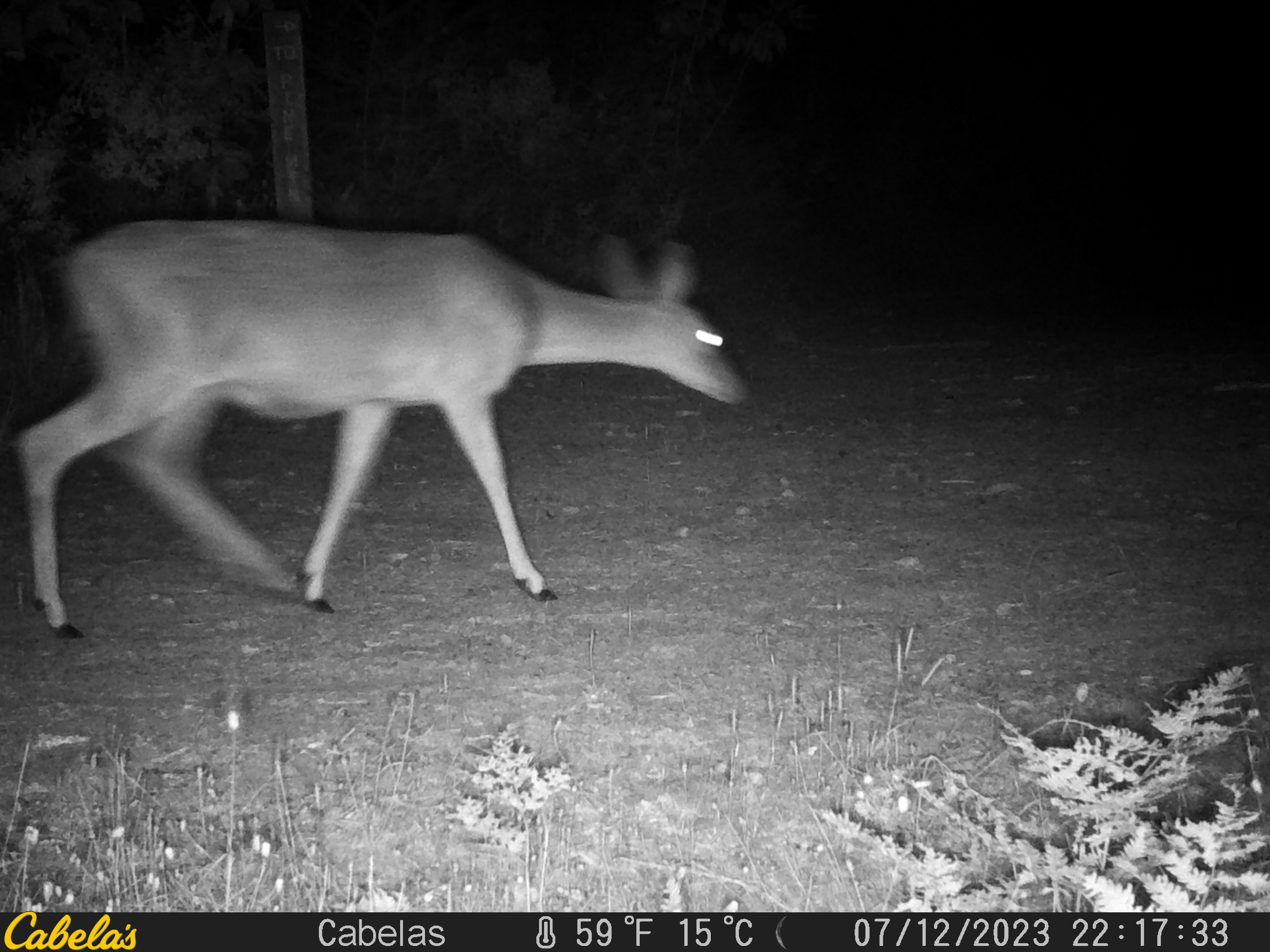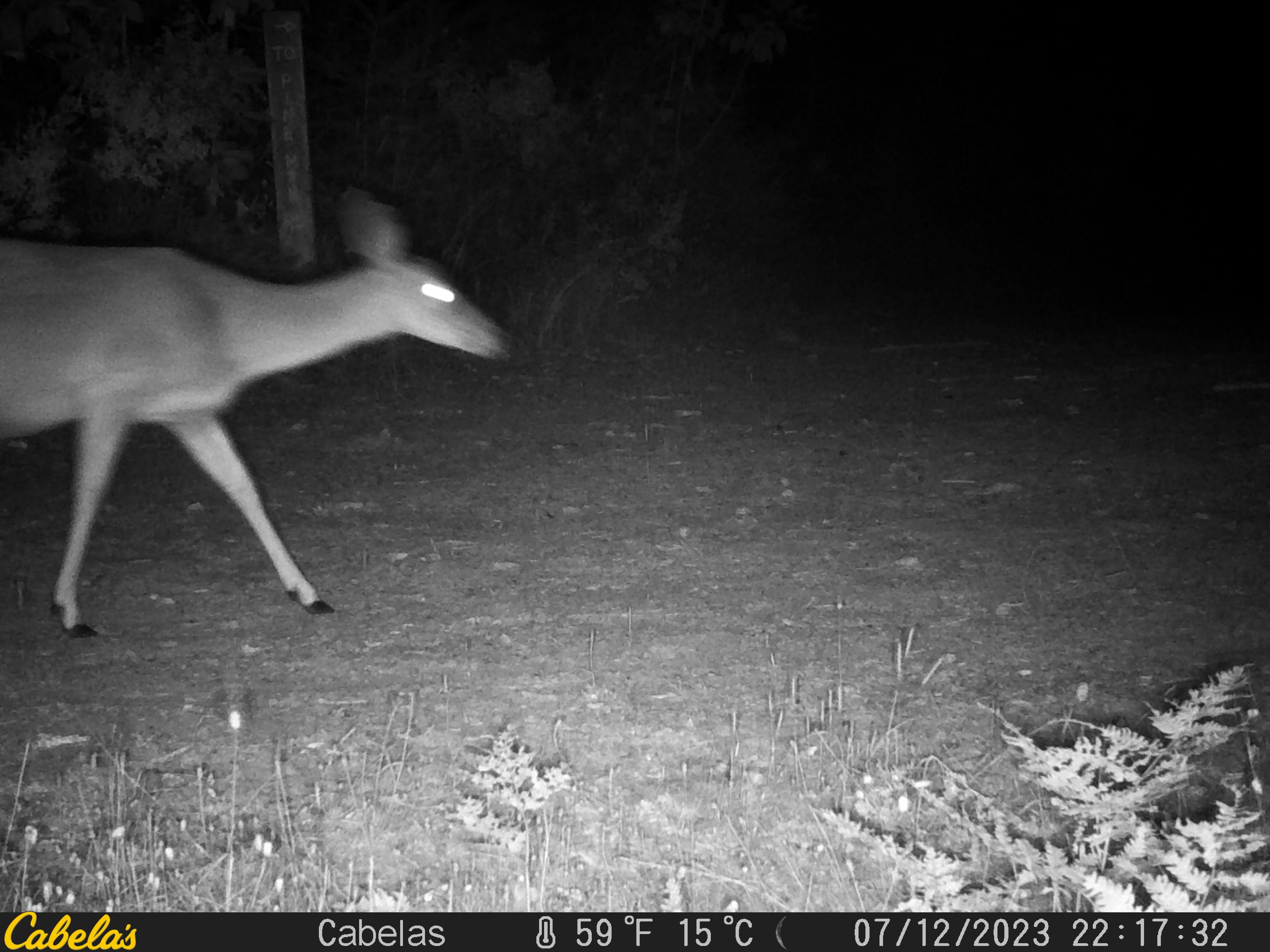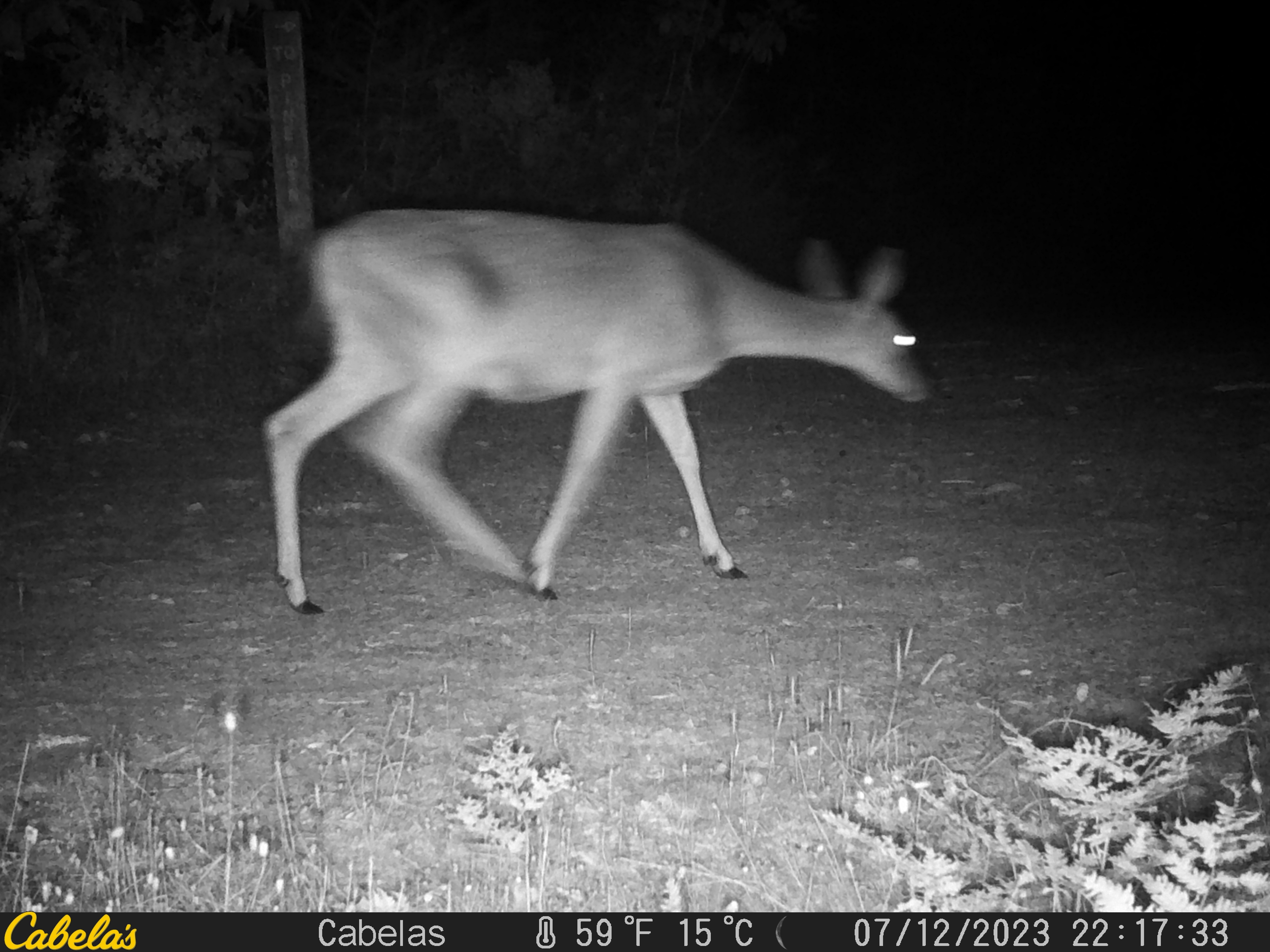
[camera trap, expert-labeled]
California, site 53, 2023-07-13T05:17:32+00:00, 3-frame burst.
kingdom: Animalia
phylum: Chordata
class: Mammalia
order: Artiodactyla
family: Cervidae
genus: Odocoileus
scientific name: Odocoileus hemionus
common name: mule deer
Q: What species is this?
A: Mule deer (Odocoileus hemionus).